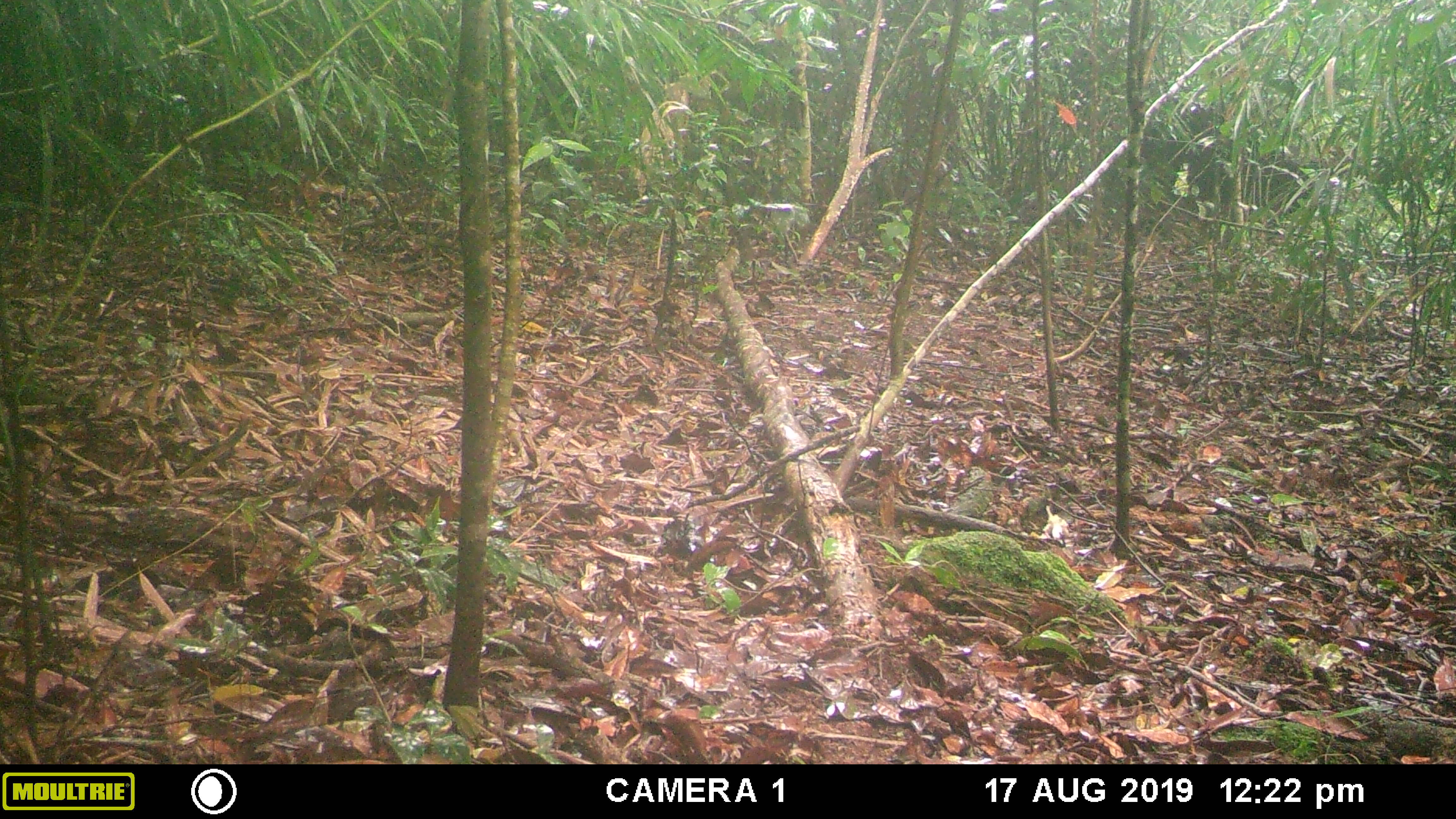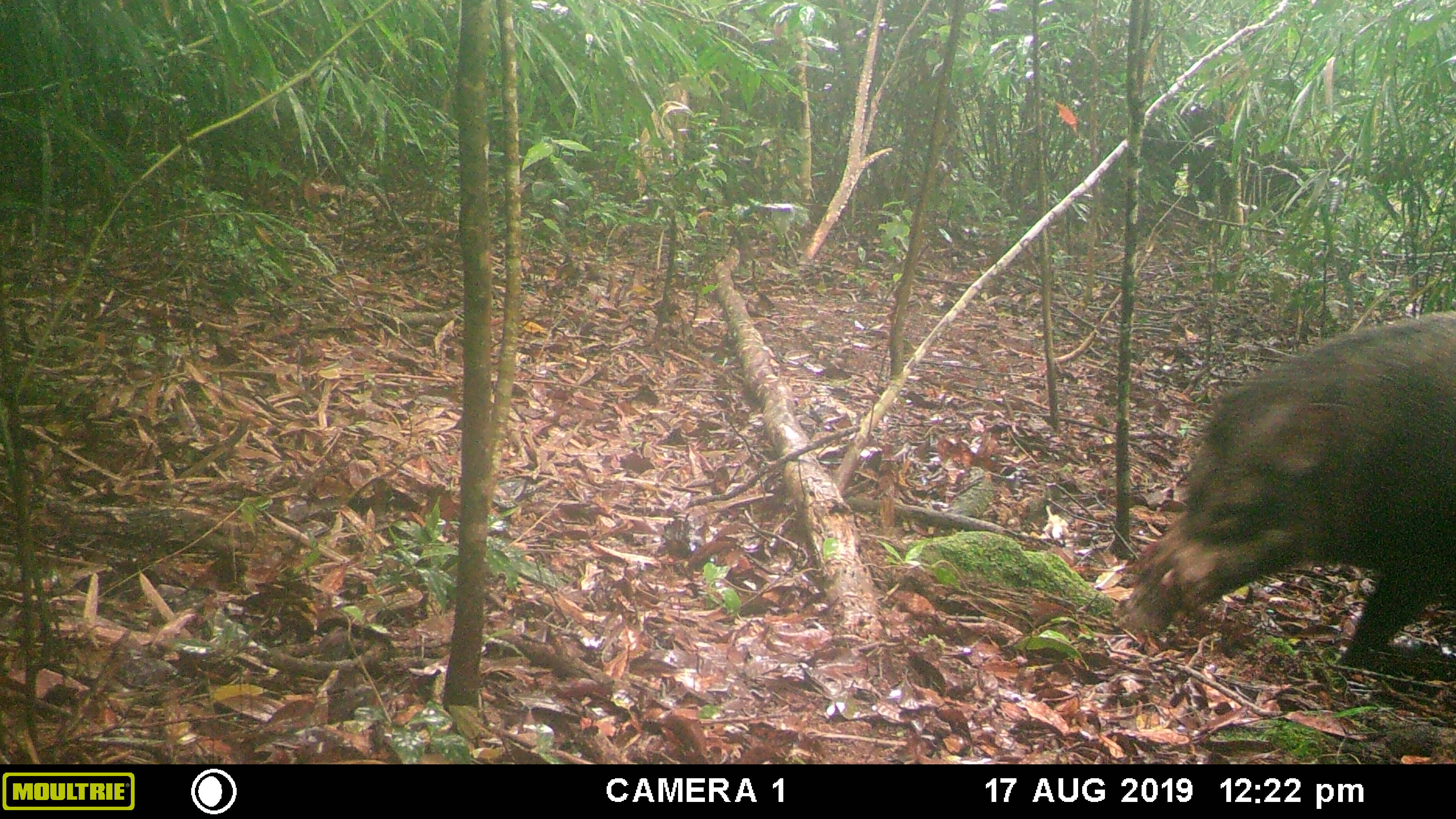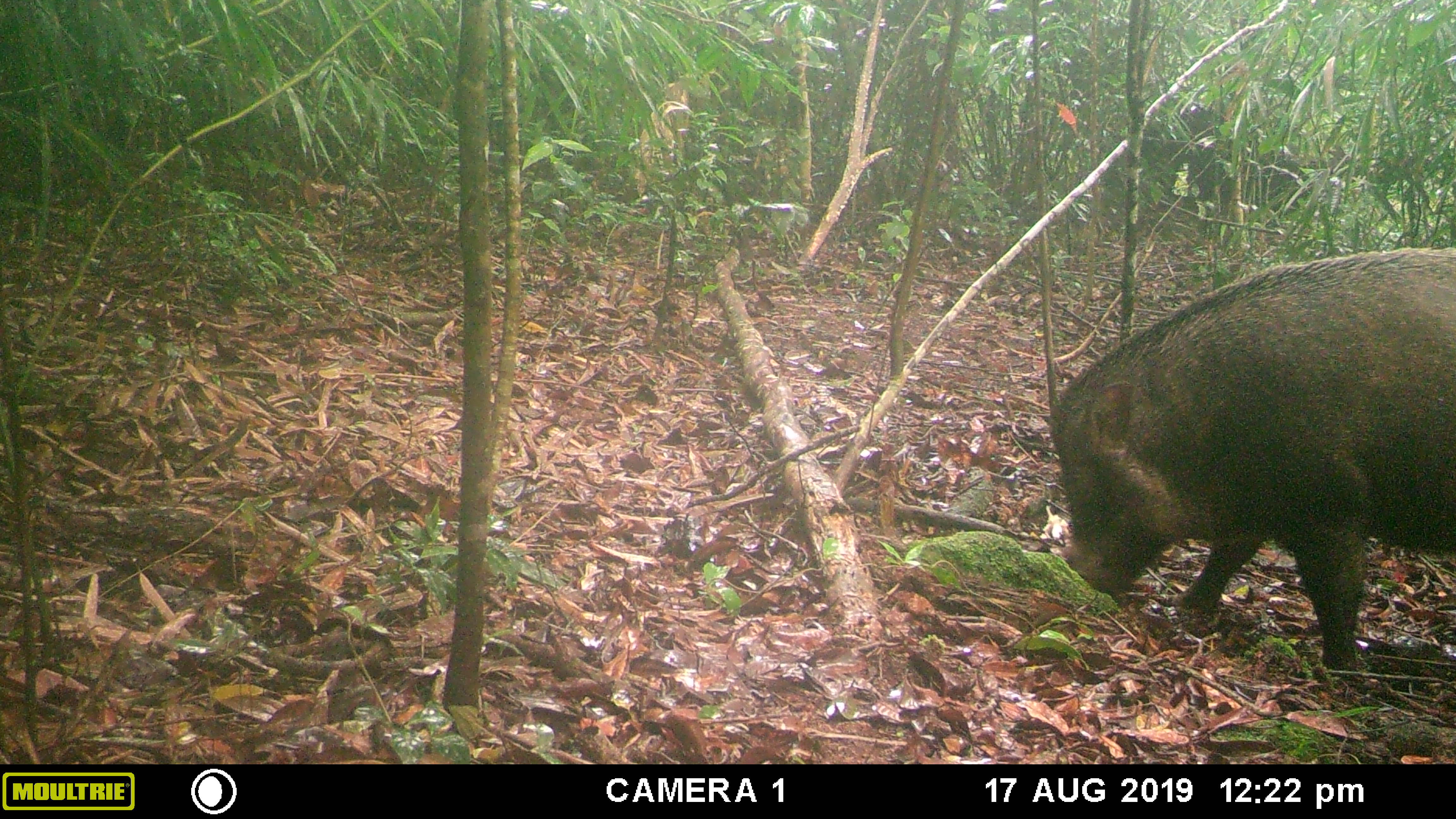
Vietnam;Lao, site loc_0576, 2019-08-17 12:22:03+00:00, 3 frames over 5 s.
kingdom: Animalia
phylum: Chordata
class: Mammalia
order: Artiodactyla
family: Suidae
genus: Sus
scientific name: Sus scrofa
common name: eurasian wild pig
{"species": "eurasian wild pig (Sus scrofa)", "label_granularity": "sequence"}